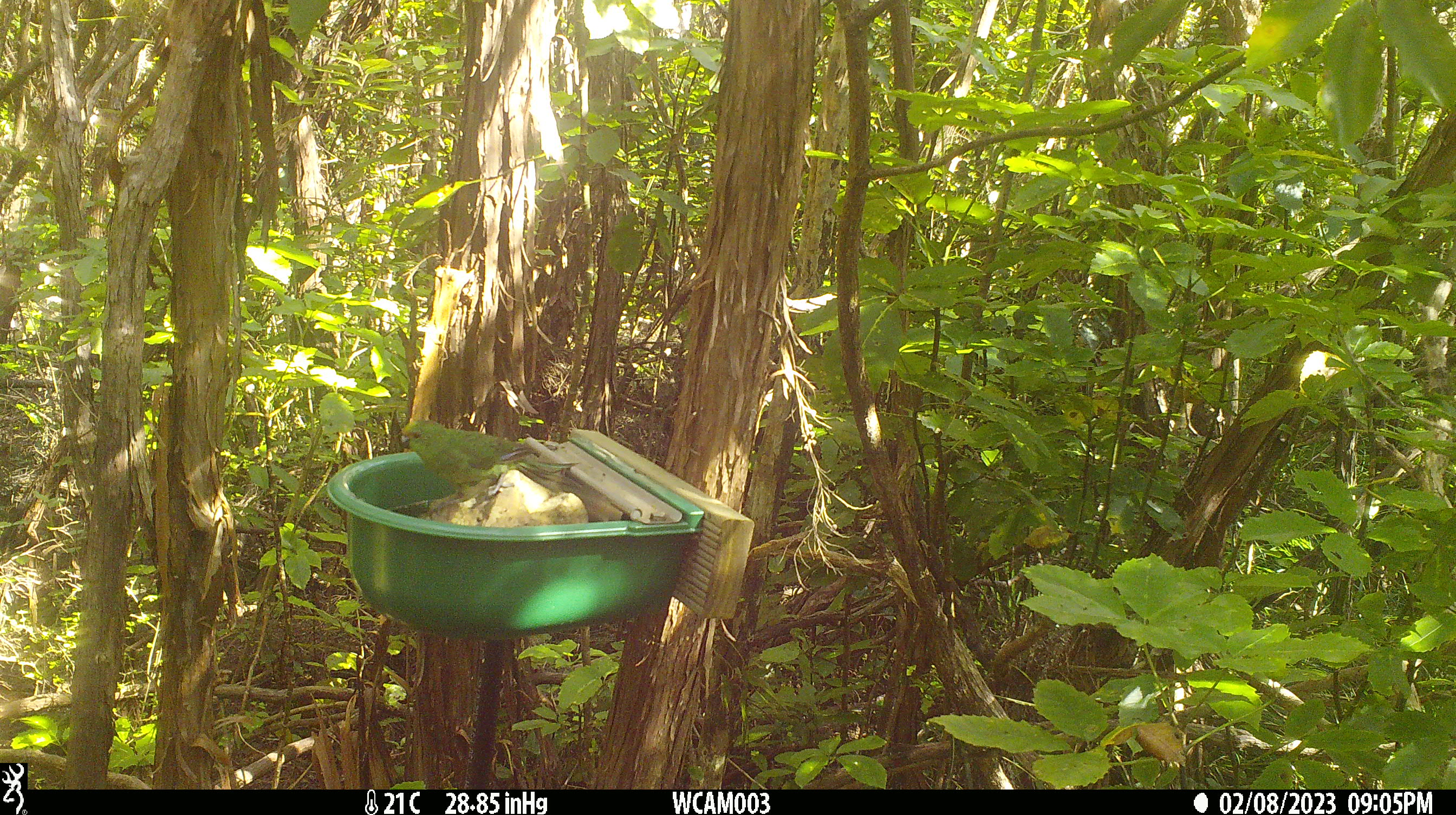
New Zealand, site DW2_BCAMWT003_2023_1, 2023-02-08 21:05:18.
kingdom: Animalia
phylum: Chordata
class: Aves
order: Psittaciformes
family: Psittaculidae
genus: Cyanoramphus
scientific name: Cyanoramphus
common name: parakeet